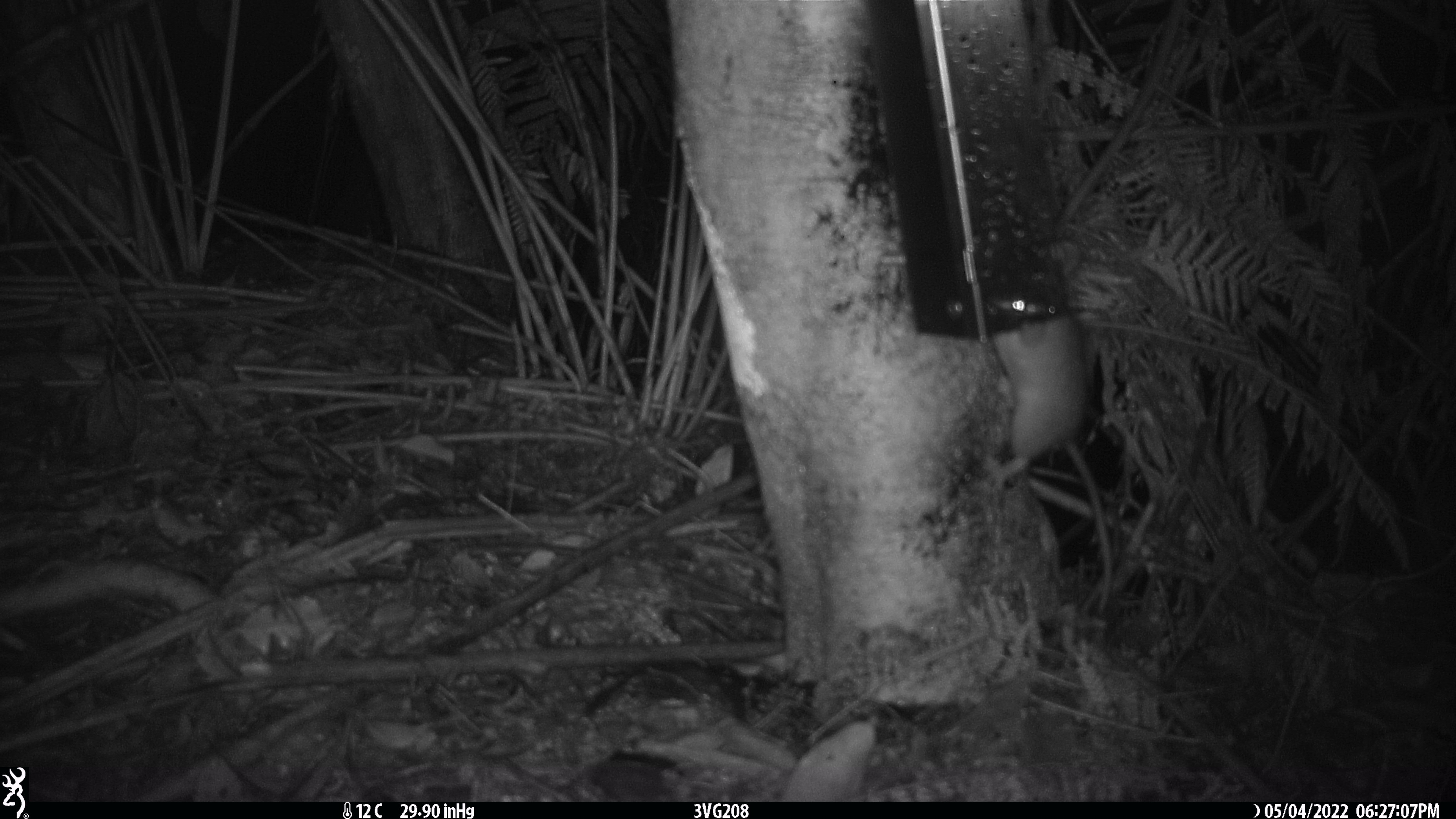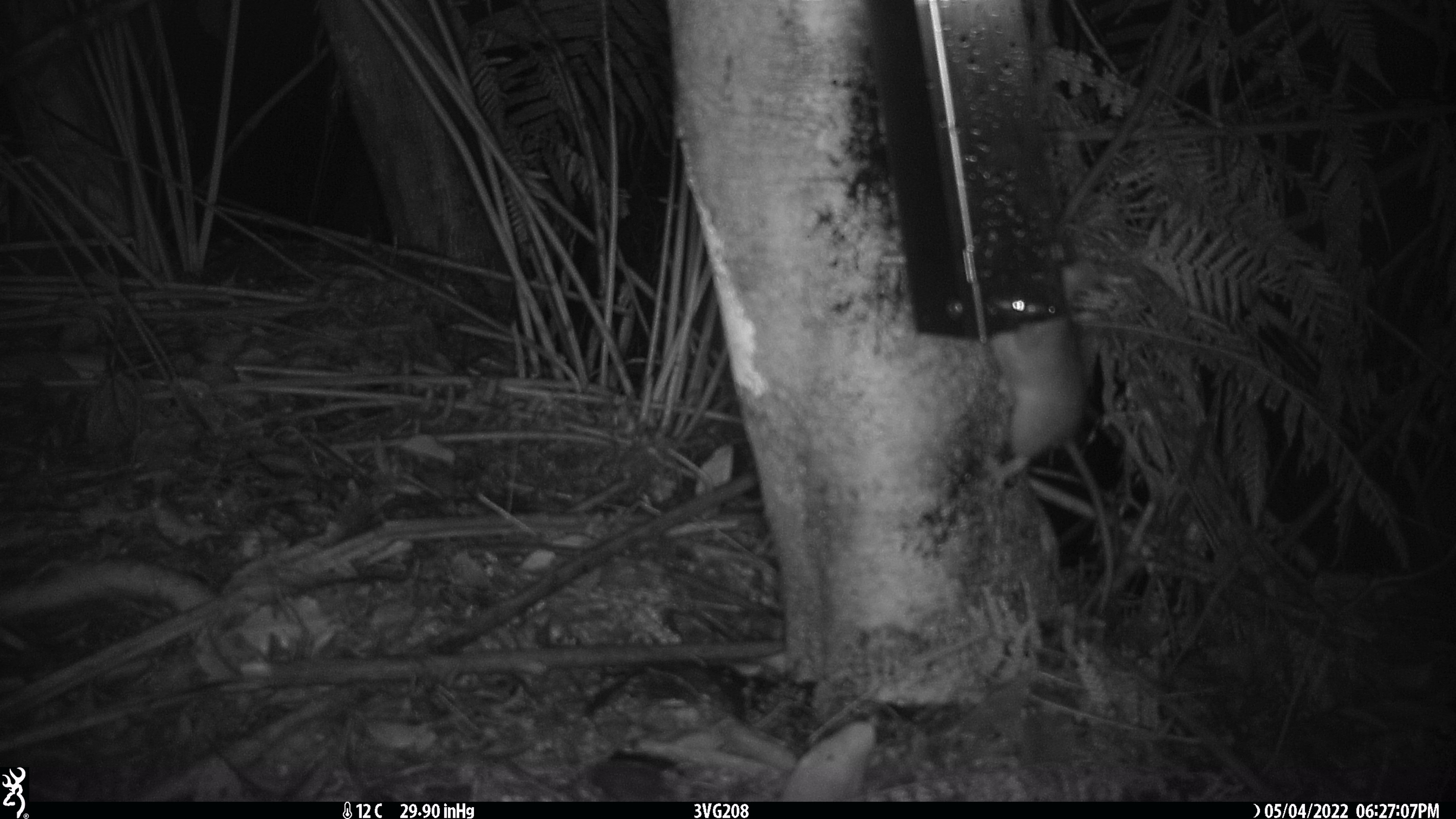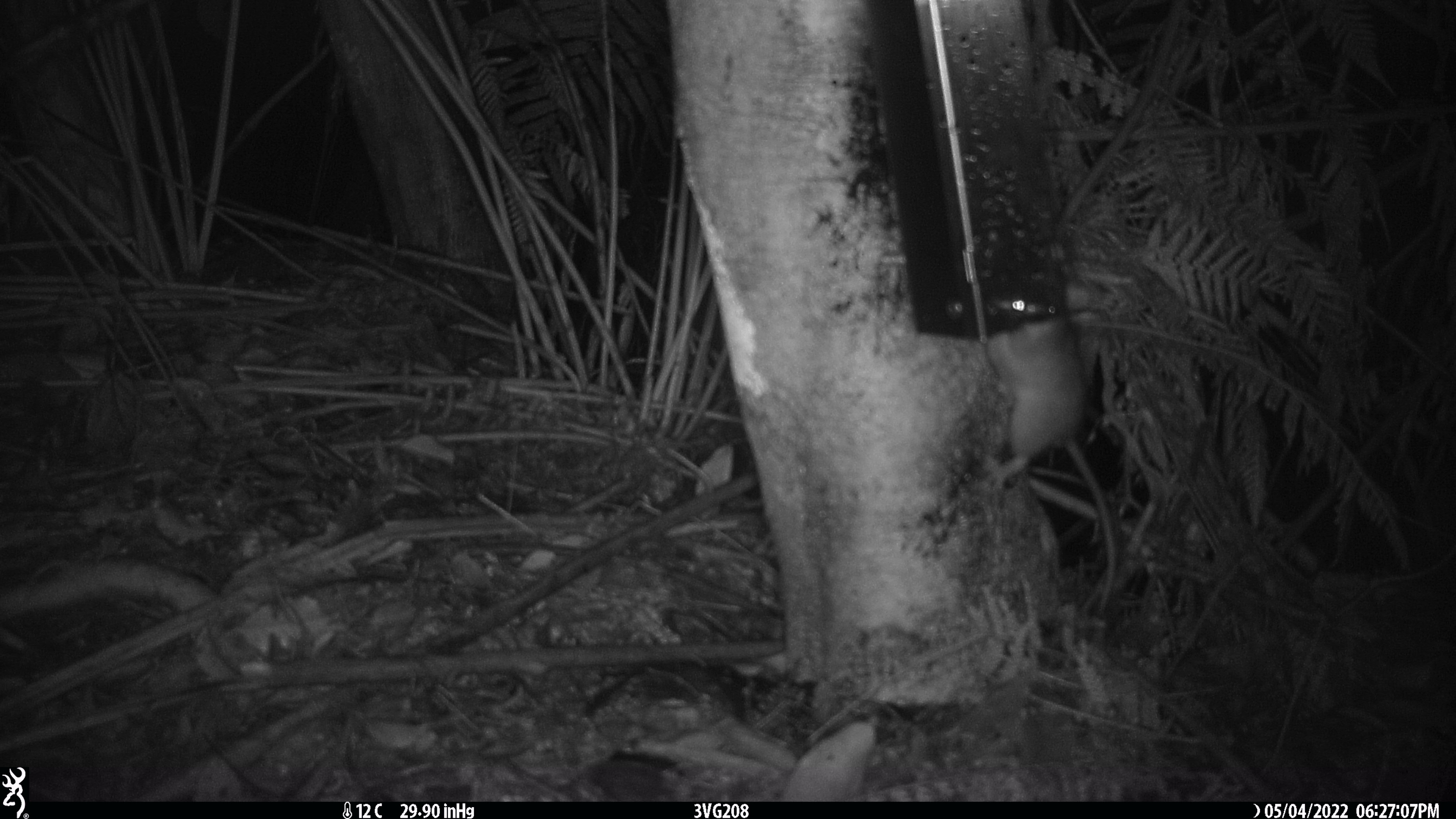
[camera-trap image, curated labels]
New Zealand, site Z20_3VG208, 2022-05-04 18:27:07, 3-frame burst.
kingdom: Animalia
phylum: Chordata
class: Mammalia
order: Rodentia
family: Muridae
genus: Rattus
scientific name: Rattus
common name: rat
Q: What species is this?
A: Rat (Rattus).